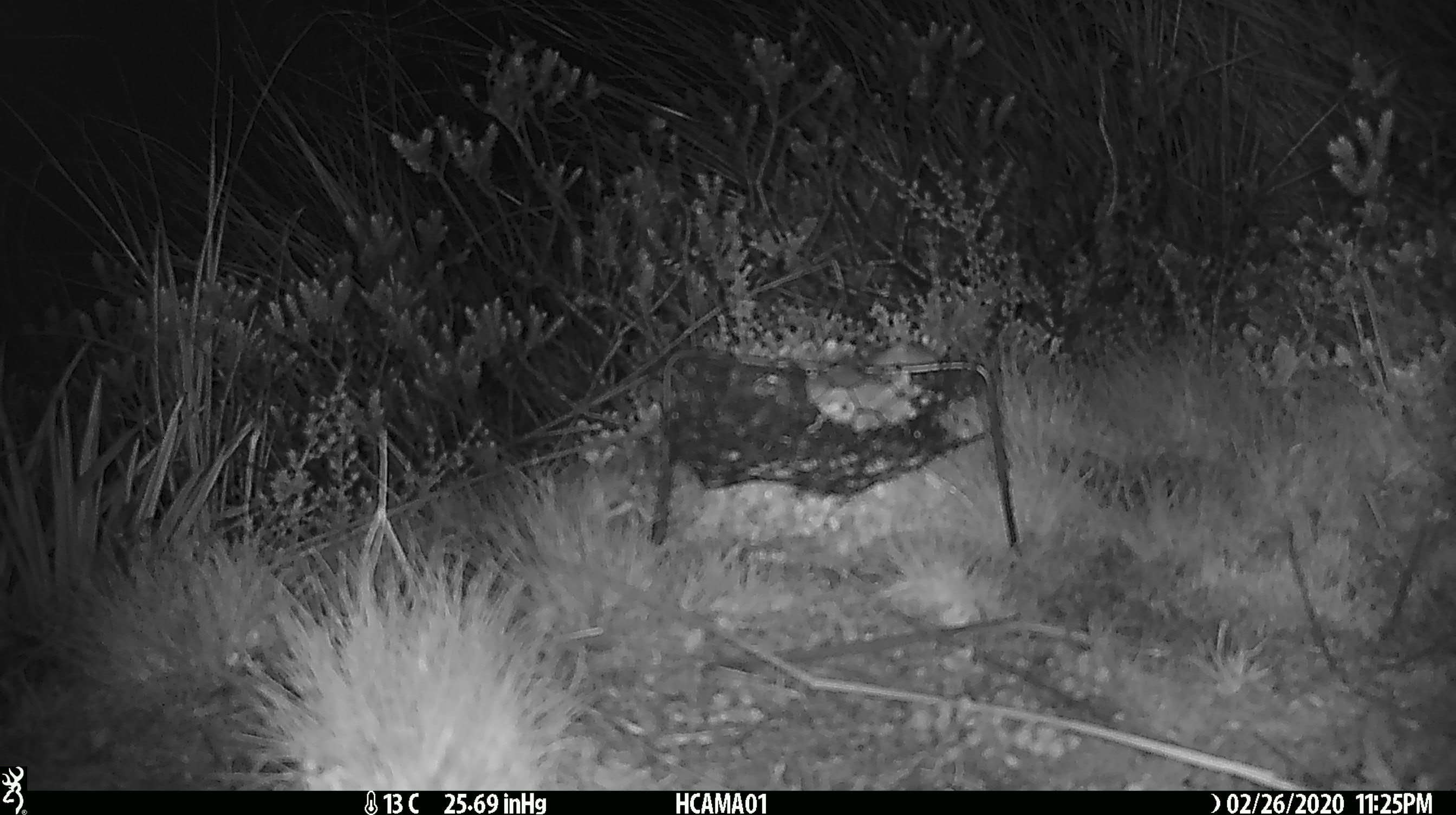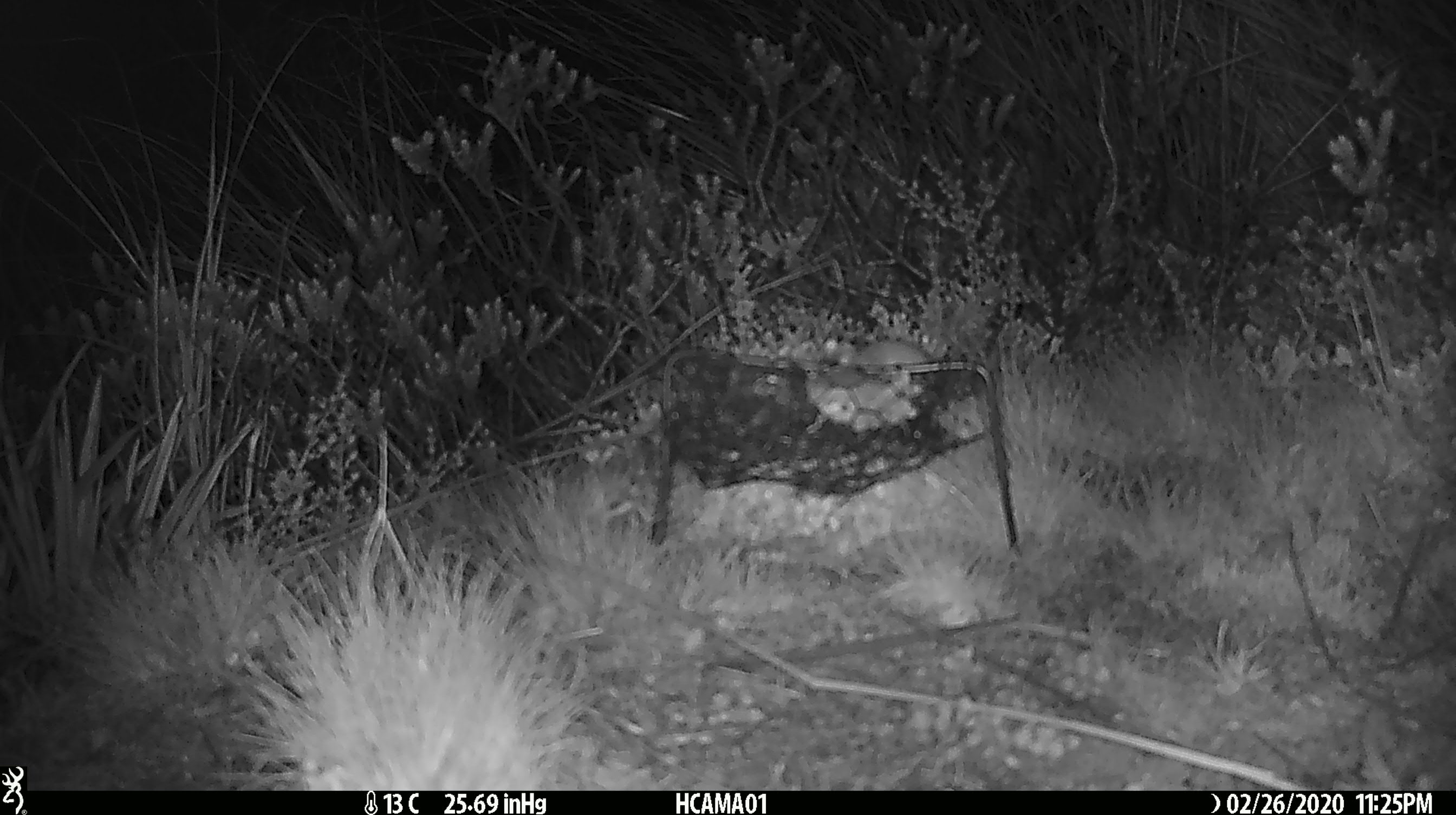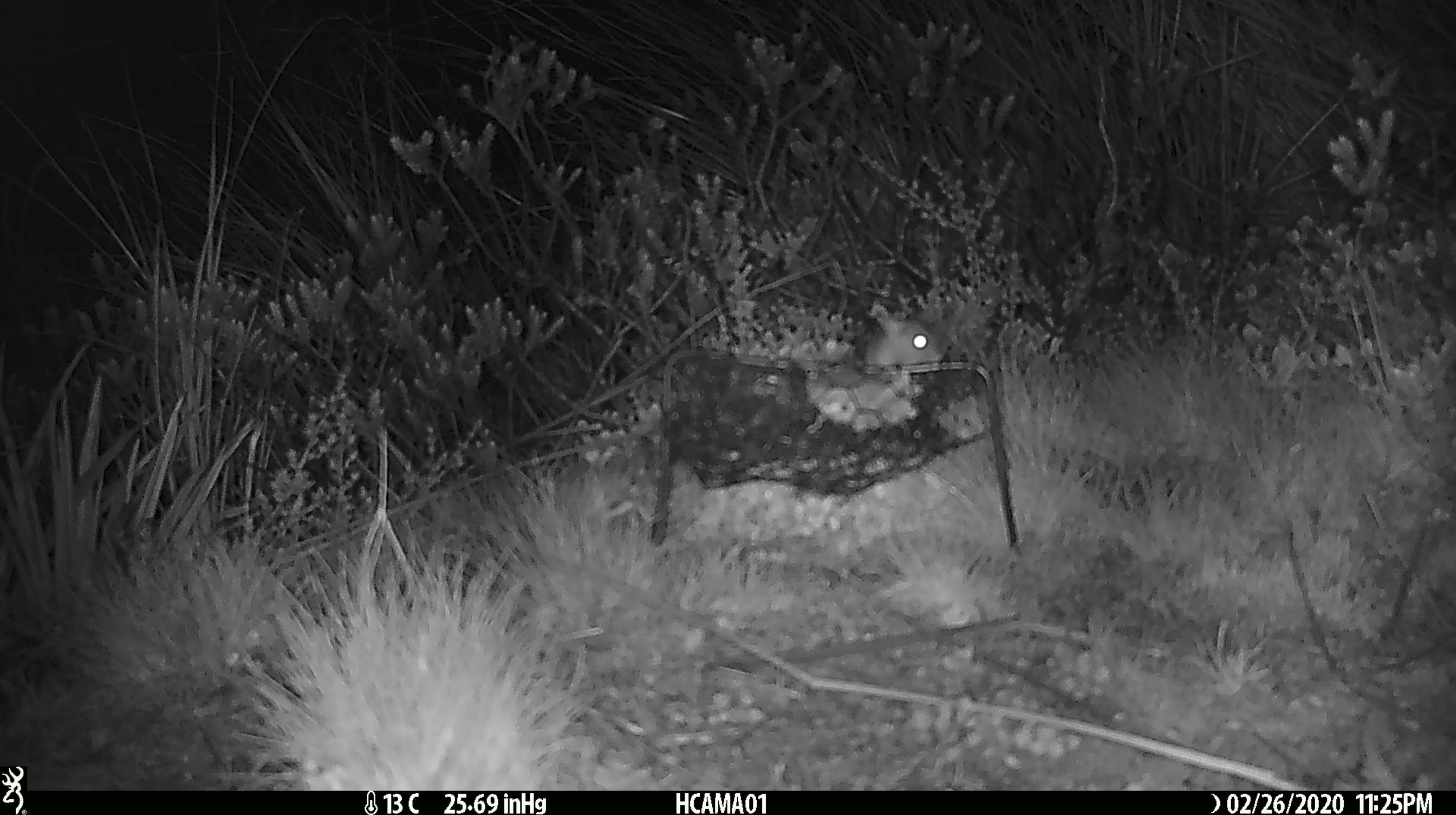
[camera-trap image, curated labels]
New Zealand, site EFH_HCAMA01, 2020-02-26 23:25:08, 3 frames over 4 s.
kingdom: Animalia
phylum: Chordata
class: Mammalia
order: Rodentia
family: Muridae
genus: Mus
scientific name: Mus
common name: mouse